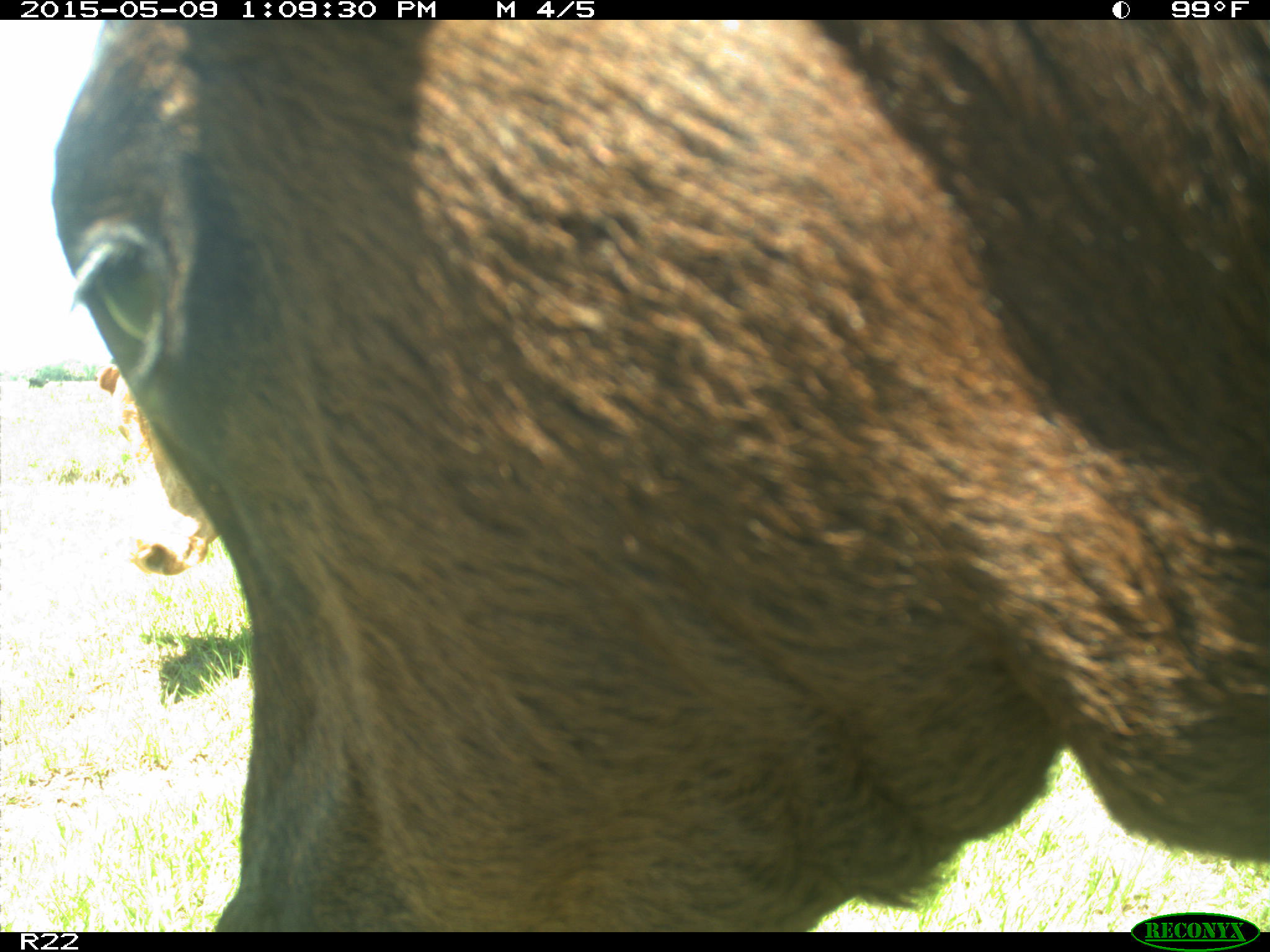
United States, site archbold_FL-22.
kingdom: Animalia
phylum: Chordata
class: Mammalia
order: Artiodactyla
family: Bovidae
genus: Bos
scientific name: Bos taurus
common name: domestic cow